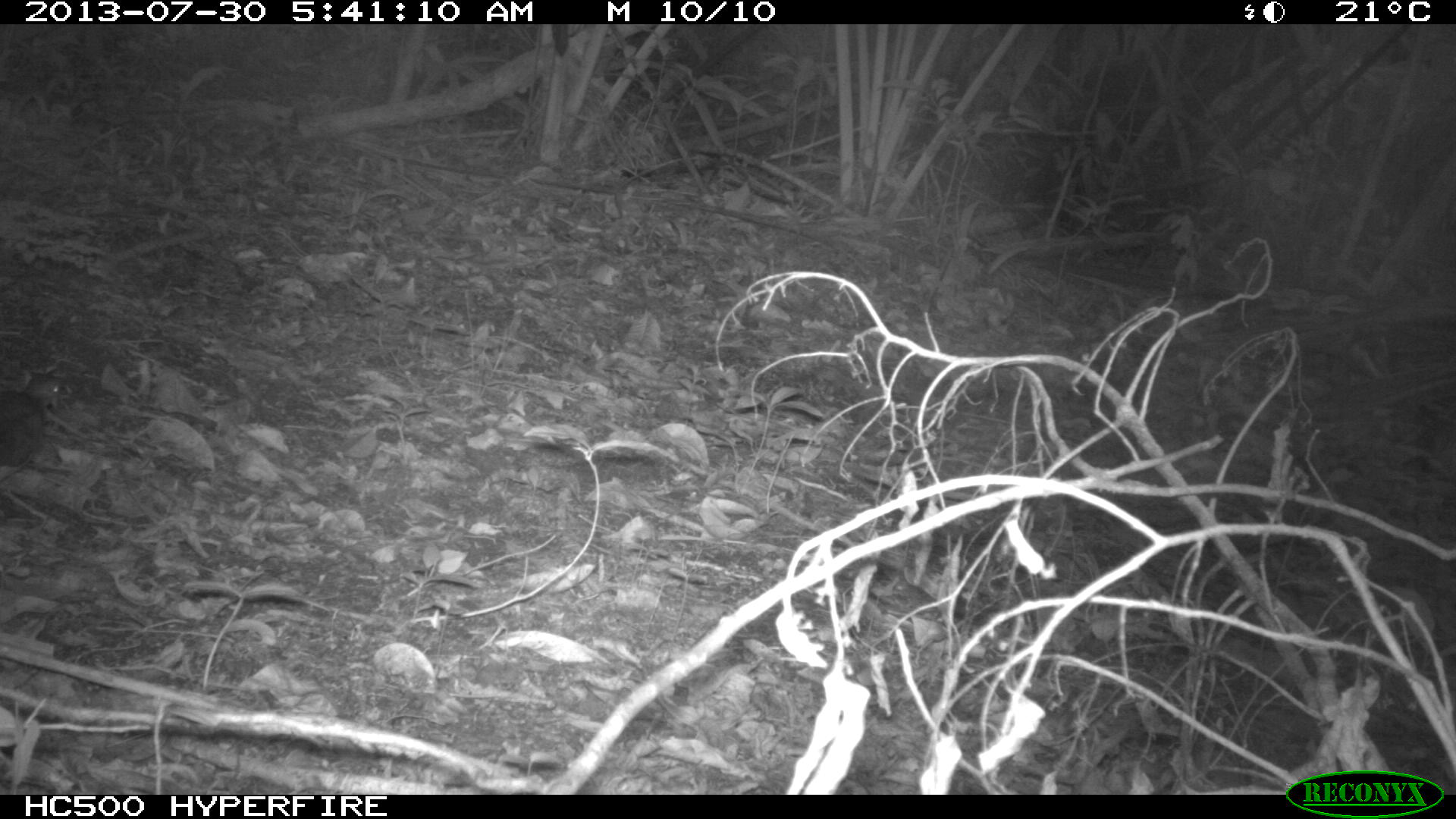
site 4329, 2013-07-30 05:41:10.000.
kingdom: Animalia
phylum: Chordata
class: Aves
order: Columbiformes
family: Columbidae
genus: Leptotila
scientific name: Leptotila plumbeiceps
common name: gray-headed dove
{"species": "Leptotila plumbeiceps (gray-headed dove)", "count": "1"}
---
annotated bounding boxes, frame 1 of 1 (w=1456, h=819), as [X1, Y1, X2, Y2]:
leptotila plumbeiceps: [0, 370, 63, 468]